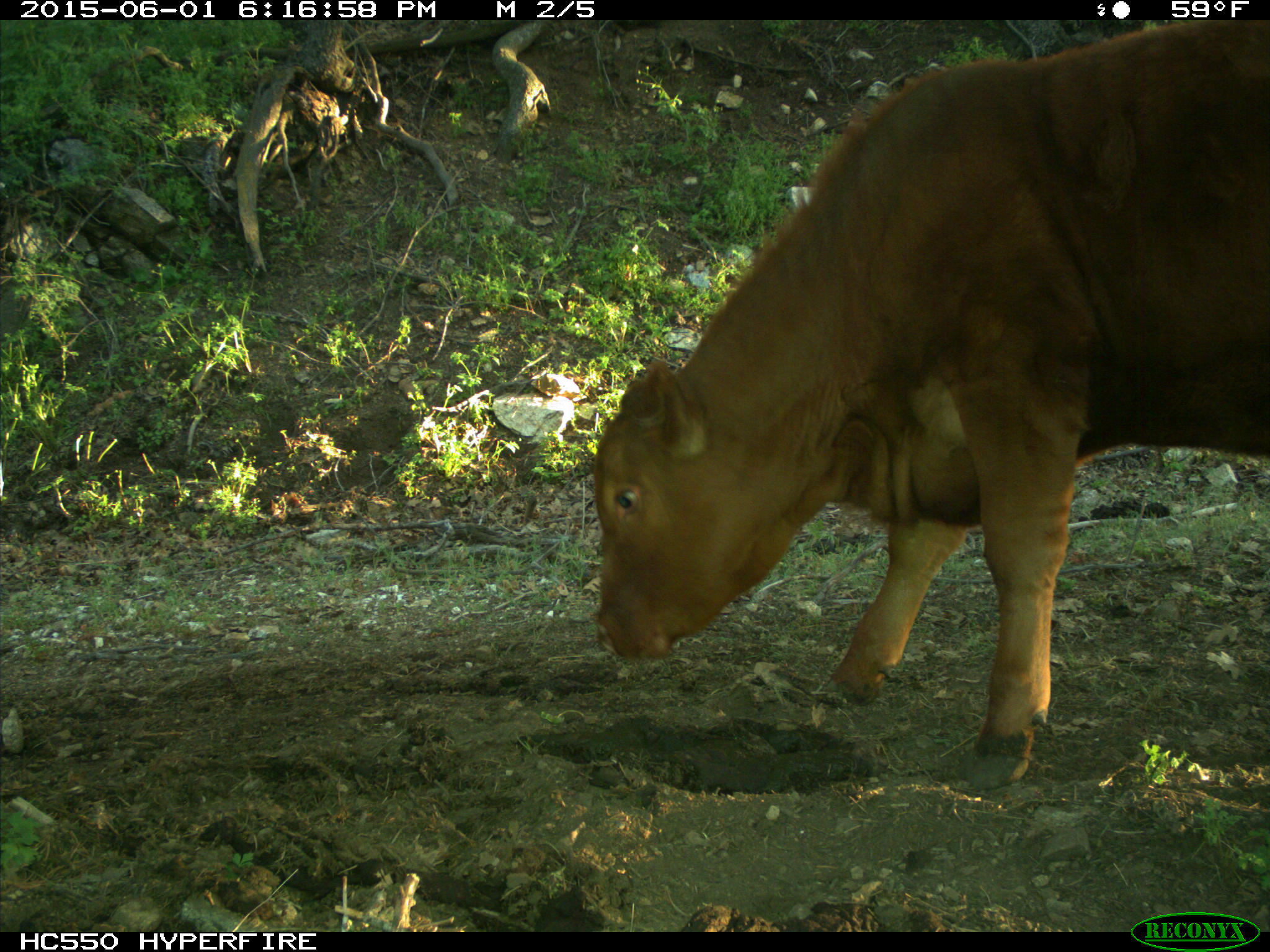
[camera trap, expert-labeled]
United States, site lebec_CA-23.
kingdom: Animalia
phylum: Chordata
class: Mammalia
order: Artiodactyla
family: Bovidae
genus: Bos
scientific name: Bos taurus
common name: domestic cow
Bos taurus (domestic cow).